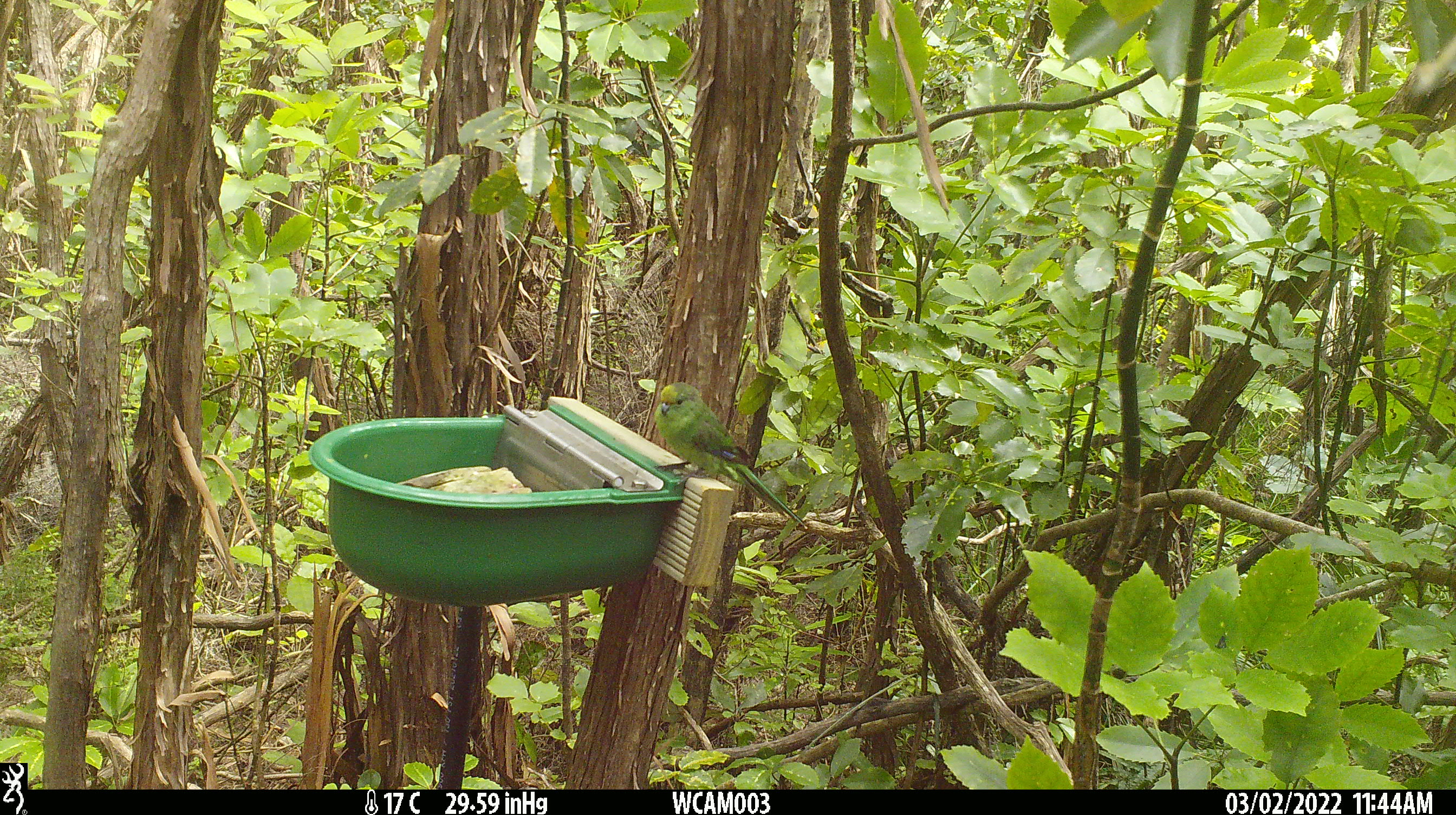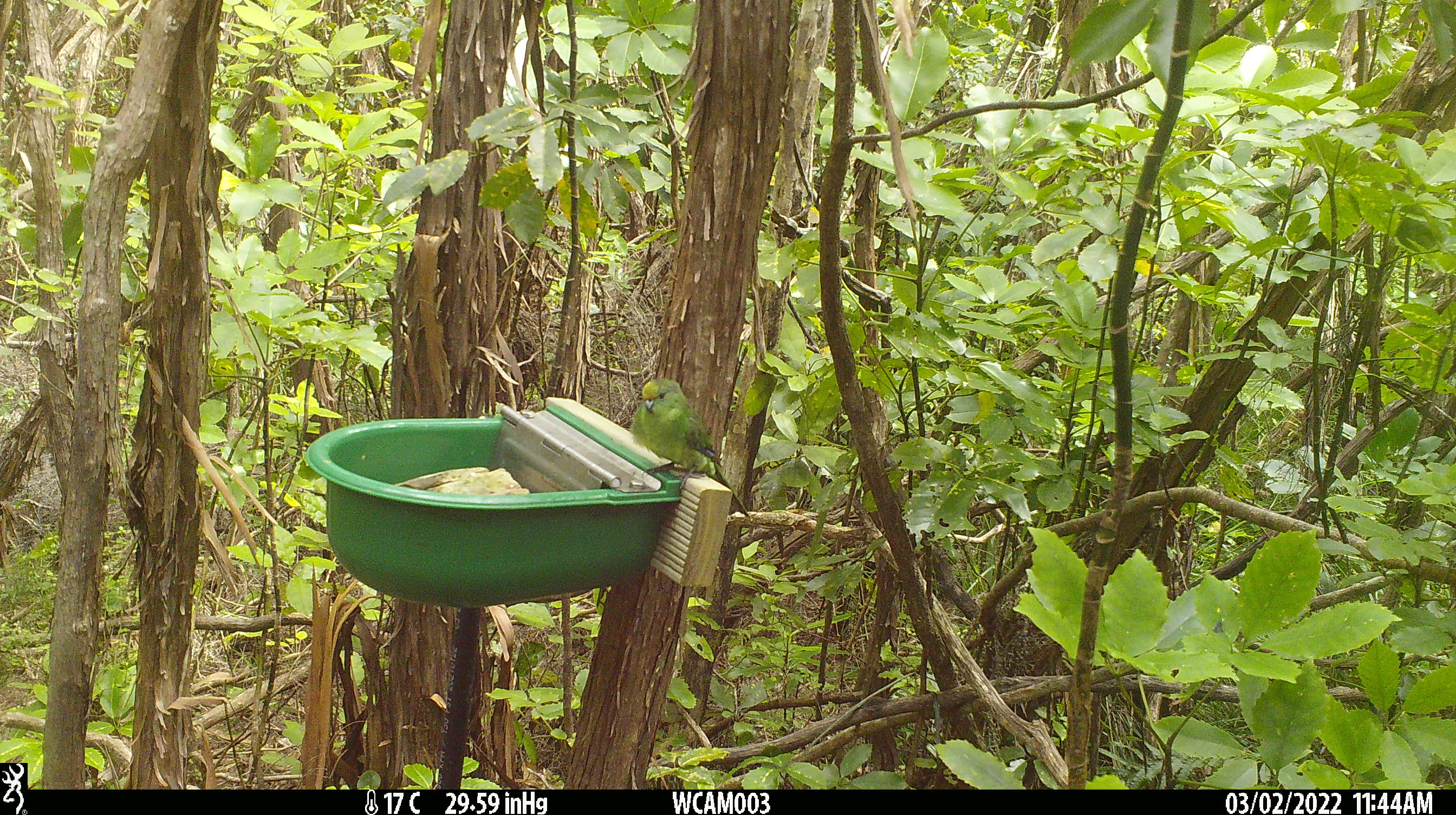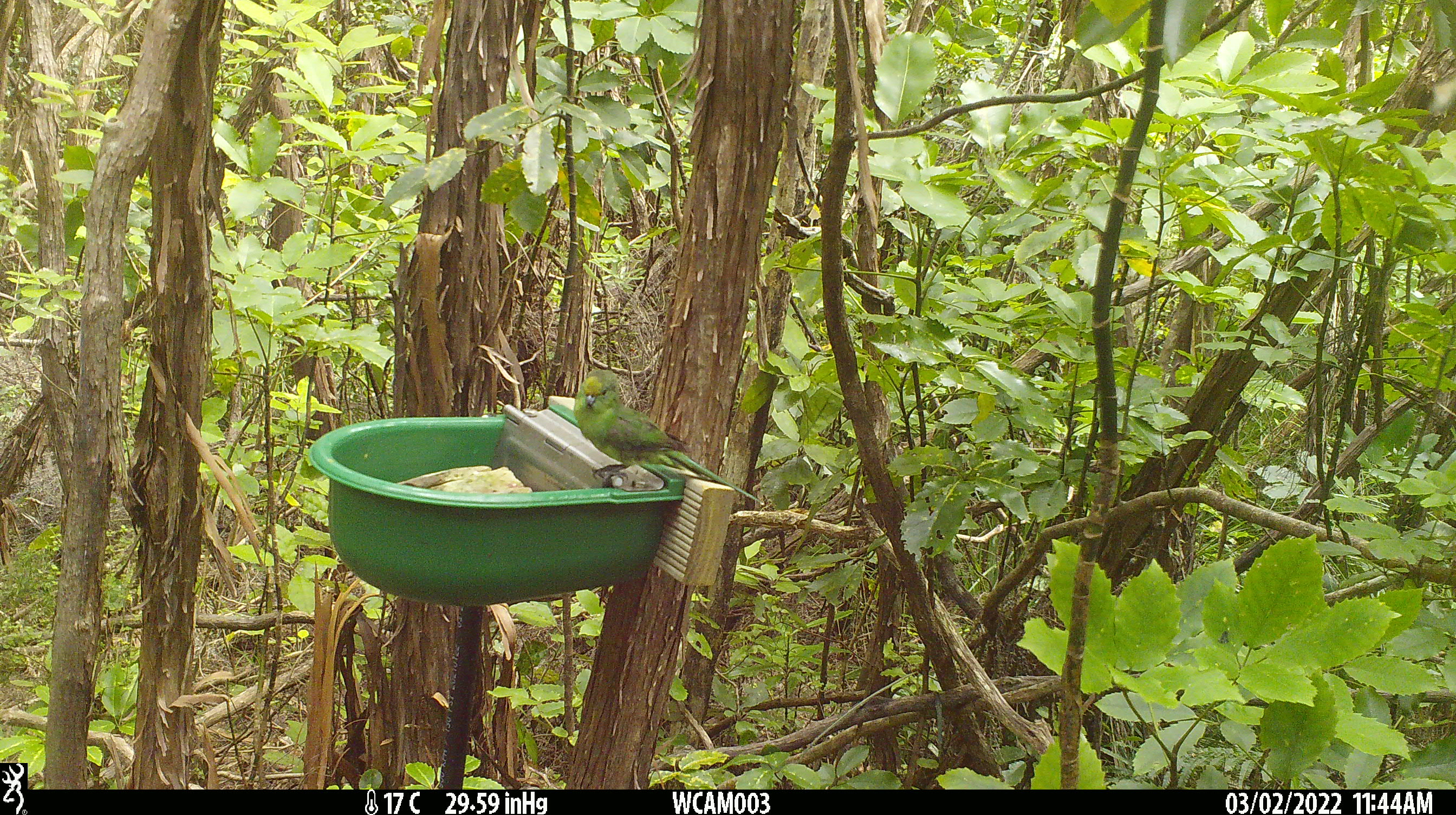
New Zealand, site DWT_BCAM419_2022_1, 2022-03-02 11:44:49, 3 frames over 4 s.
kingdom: Animalia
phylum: Chordata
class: Aves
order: Psittaciformes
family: Psittaculidae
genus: Cyanoramphus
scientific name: Cyanoramphus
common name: parakeet